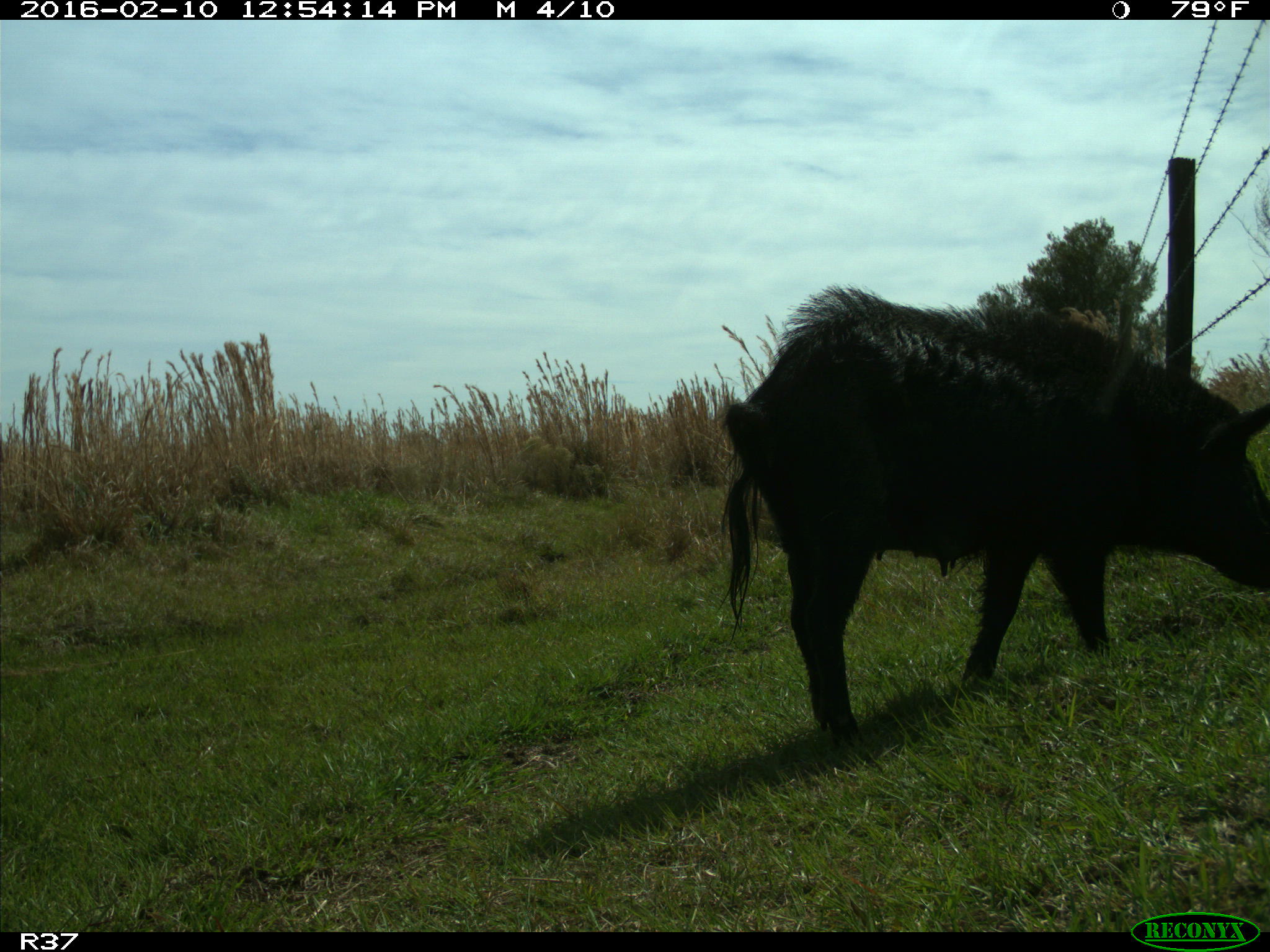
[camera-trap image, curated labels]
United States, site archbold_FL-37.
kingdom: Animalia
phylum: Chordata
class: Mammalia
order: Artiodactyla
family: Suidae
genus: Sus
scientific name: Sus scrofa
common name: wild boar